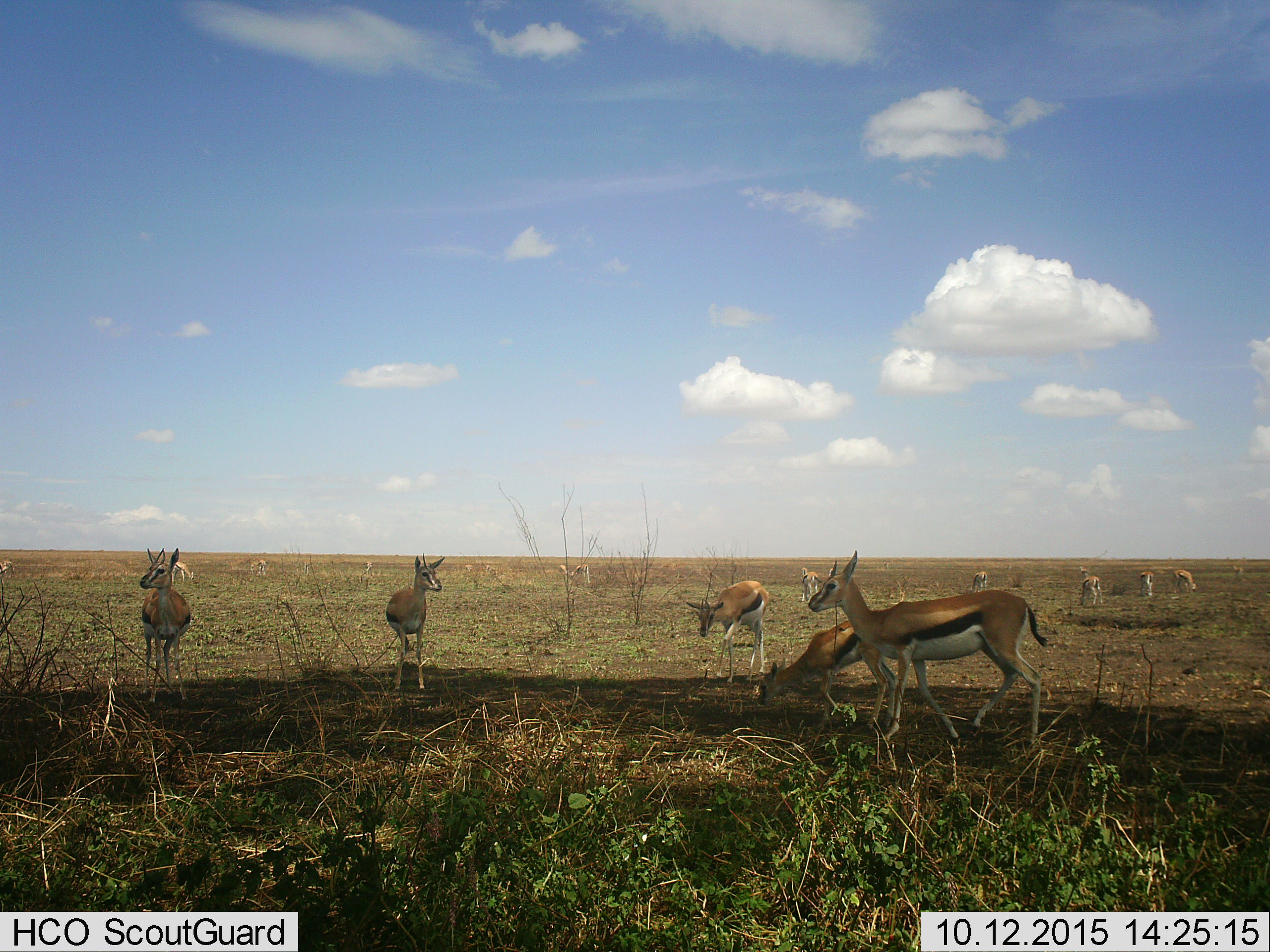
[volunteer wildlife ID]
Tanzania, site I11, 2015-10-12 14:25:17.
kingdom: Animalia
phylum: Chordata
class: Mammalia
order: Artiodactyla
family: Bovidae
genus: Eudorcas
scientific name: Eudorcas thomsonii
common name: thomson's gazelle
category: gazellethomsons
Gazellethomsons (thomson's gazelle) (Eudorcas thomsonii), count 11-50. Behavior (volunteer vote fractions): standing 100%, resting 11%, moving 33%, interacting 0%. Young present (vote fraction): 11%. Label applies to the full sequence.